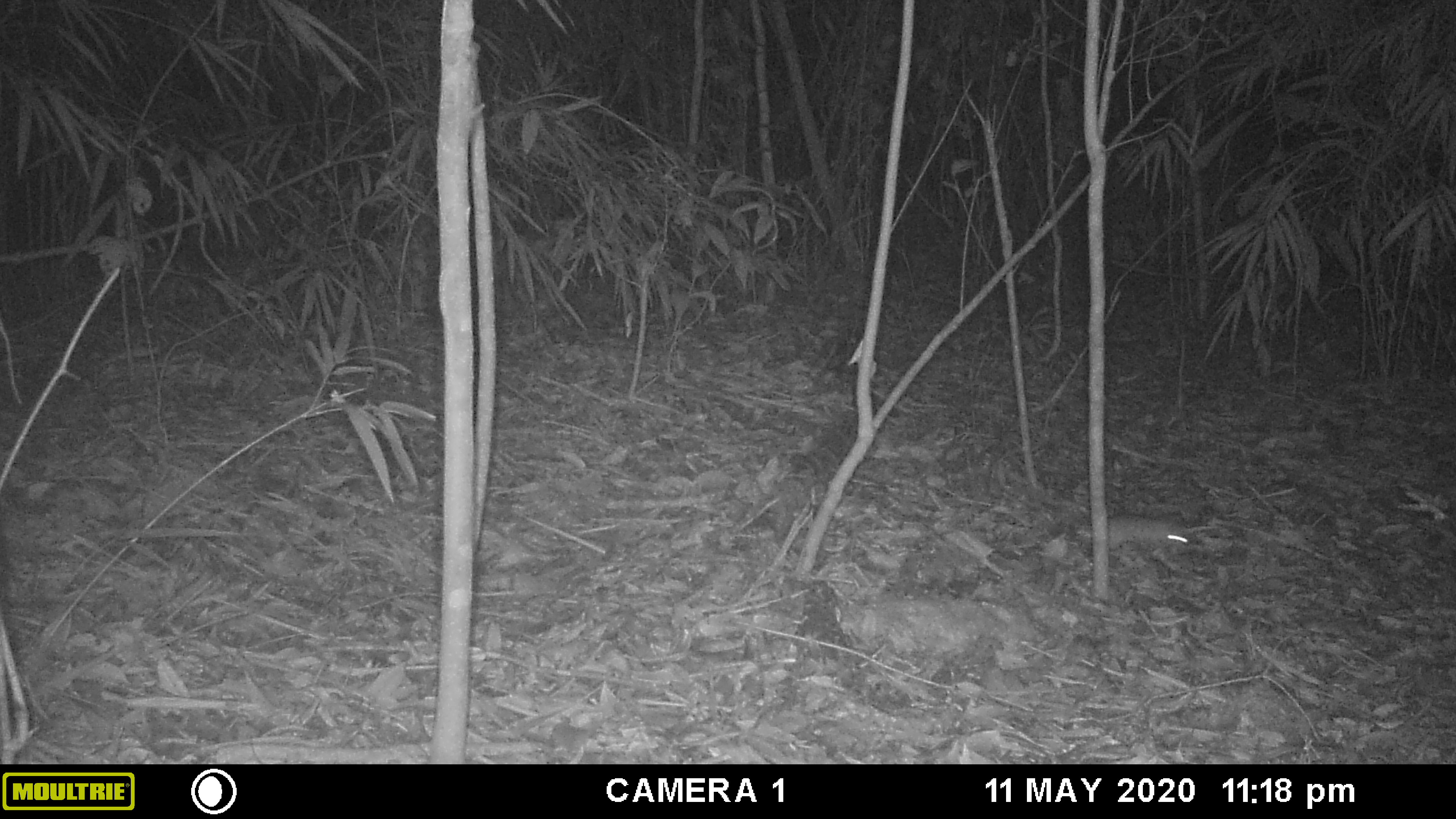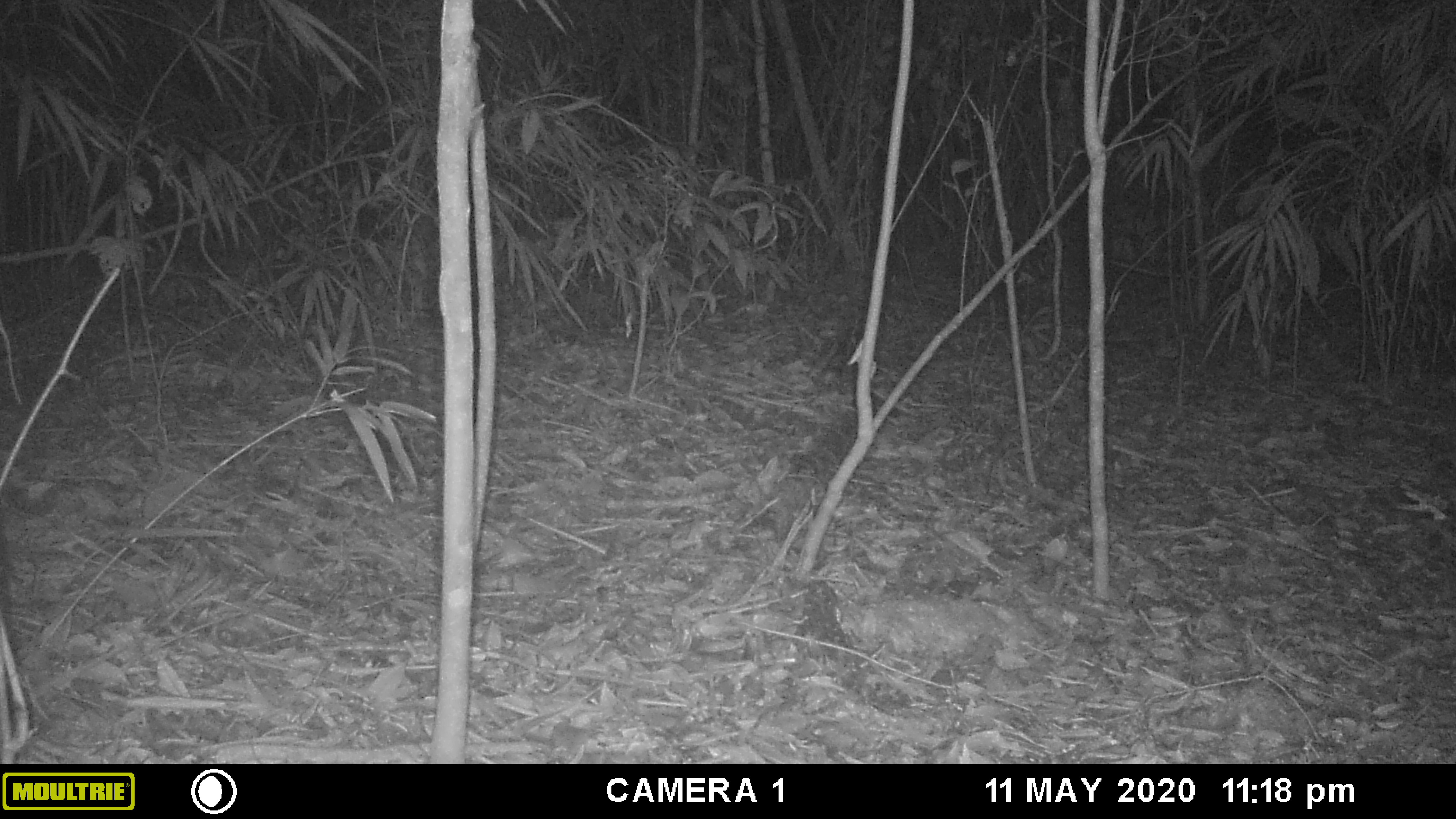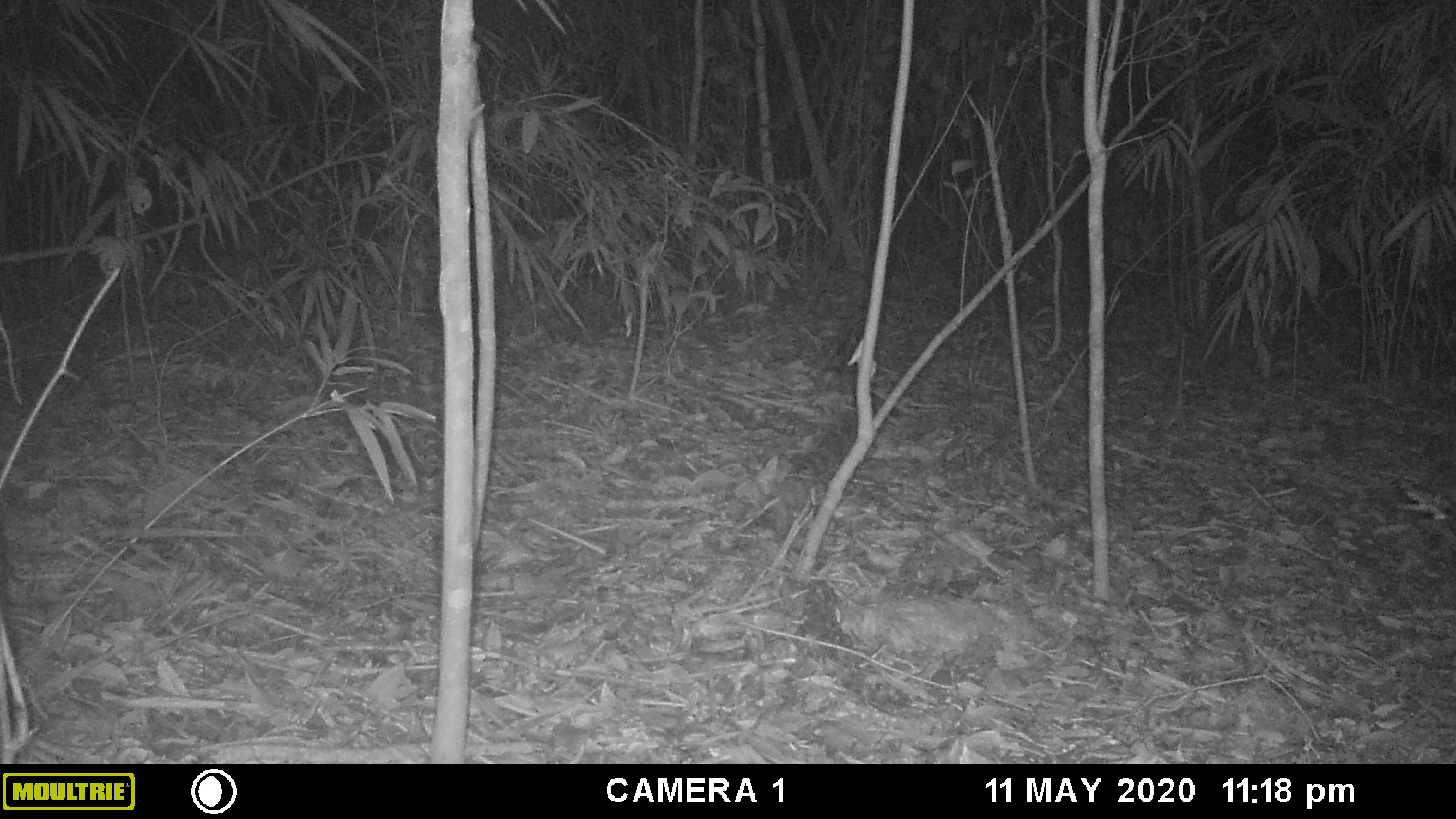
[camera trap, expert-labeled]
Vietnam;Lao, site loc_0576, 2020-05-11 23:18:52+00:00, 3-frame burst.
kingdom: Animalia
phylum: Chordata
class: Mammalia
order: Rodentia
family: Muridae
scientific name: Muridae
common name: old-world mice and rats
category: unidentified murid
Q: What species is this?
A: Unidentified murid (old-world mice and rats) (Muridae).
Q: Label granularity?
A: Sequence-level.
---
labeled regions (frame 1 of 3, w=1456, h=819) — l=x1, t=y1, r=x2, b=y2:
unidentified murid: l=1108, t=511, r=1188, b=550